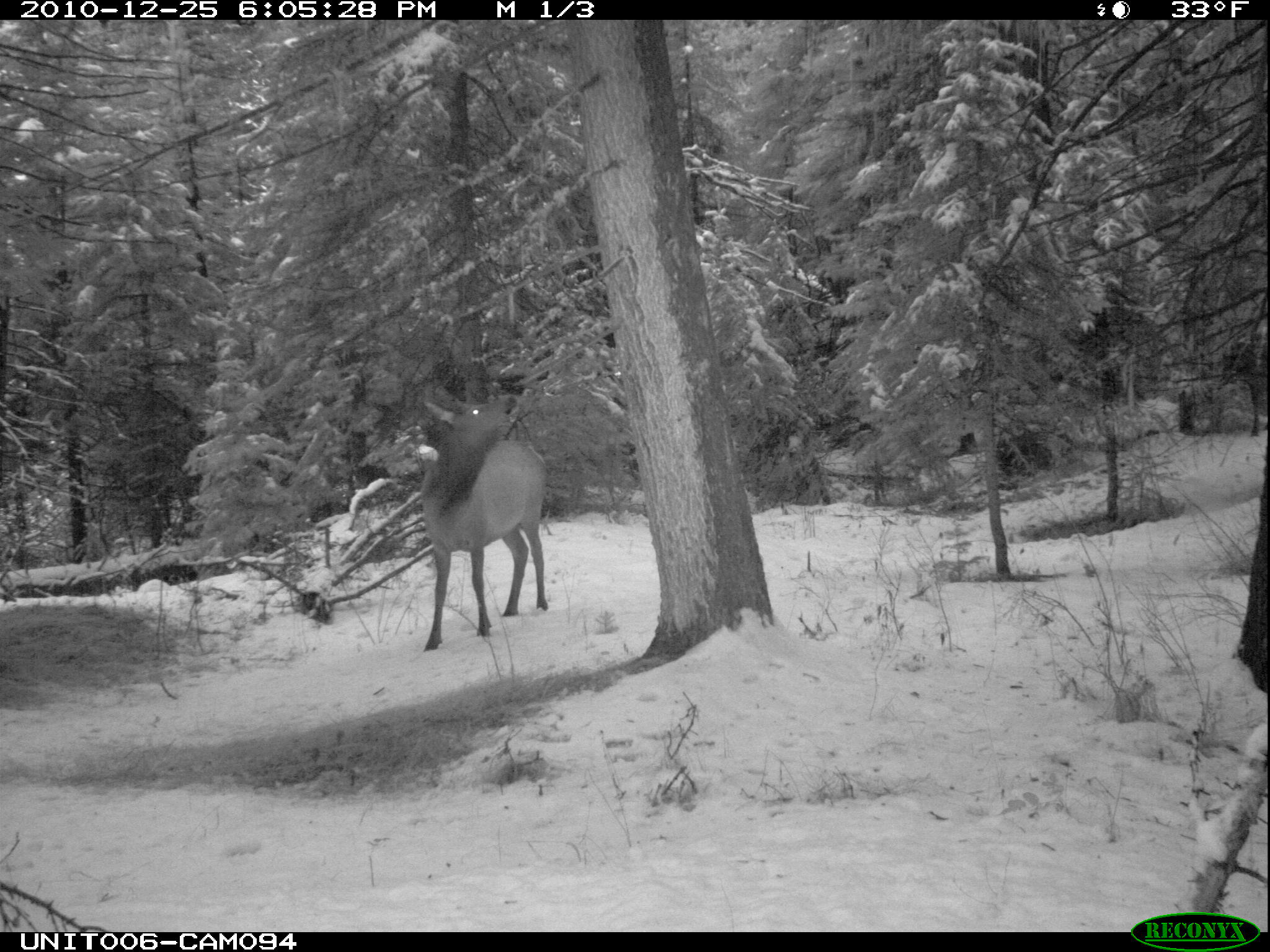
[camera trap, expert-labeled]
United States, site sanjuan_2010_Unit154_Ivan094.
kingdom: Animalia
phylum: Chordata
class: Mammalia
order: Artiodactyla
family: Cervidae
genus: Cervus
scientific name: Cervus elaphus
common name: red deer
Cervus elaphus (red deer).